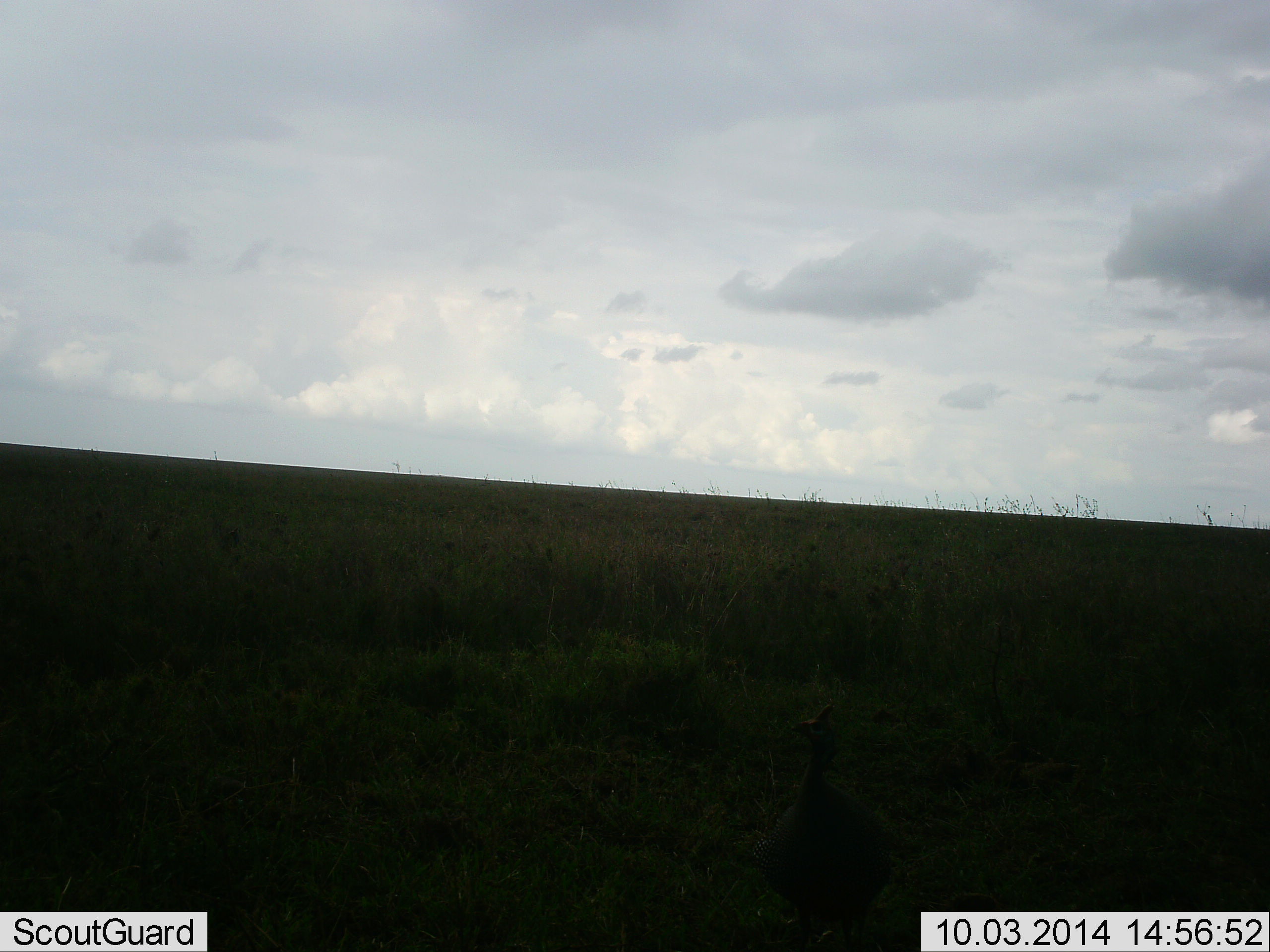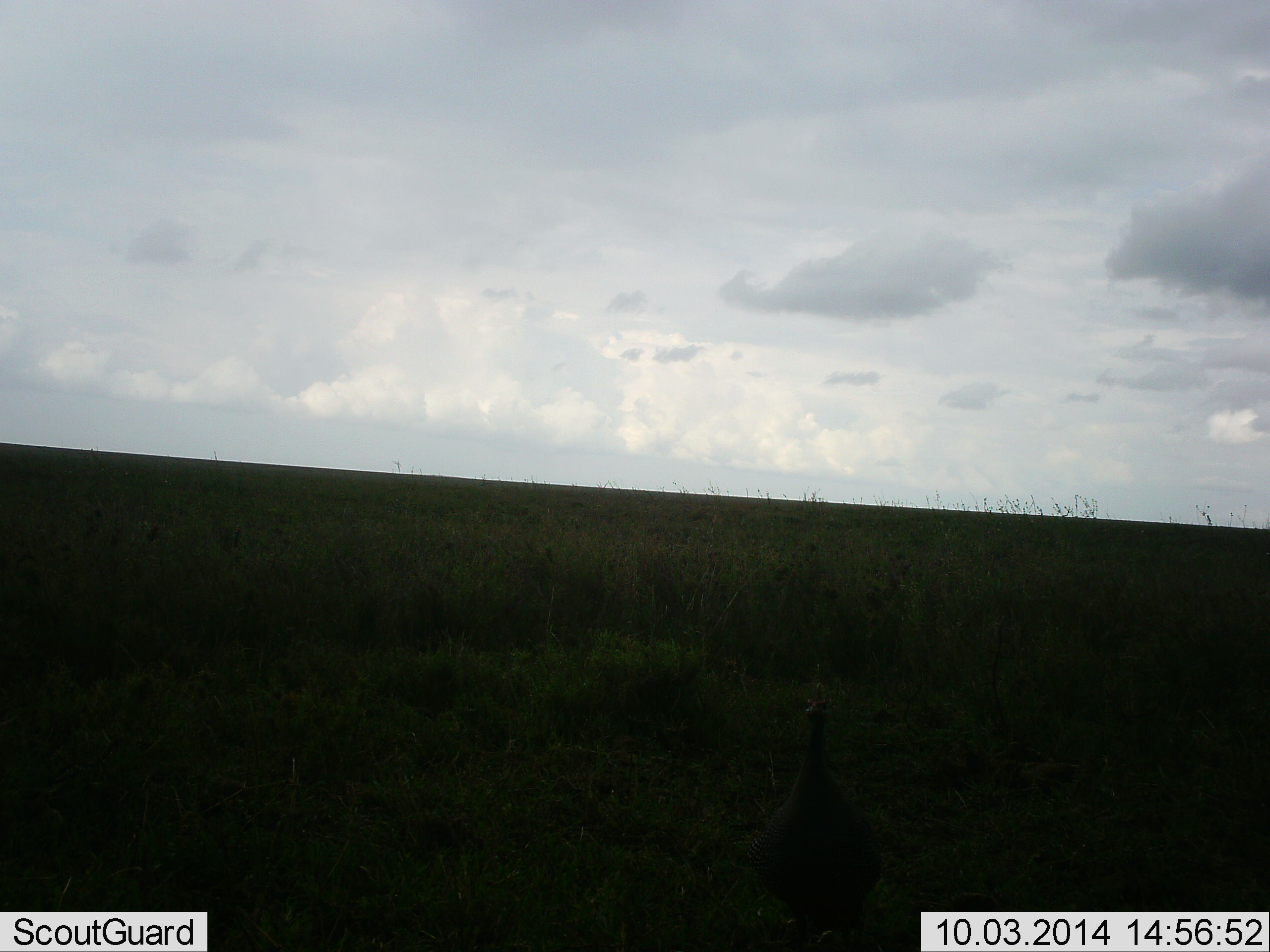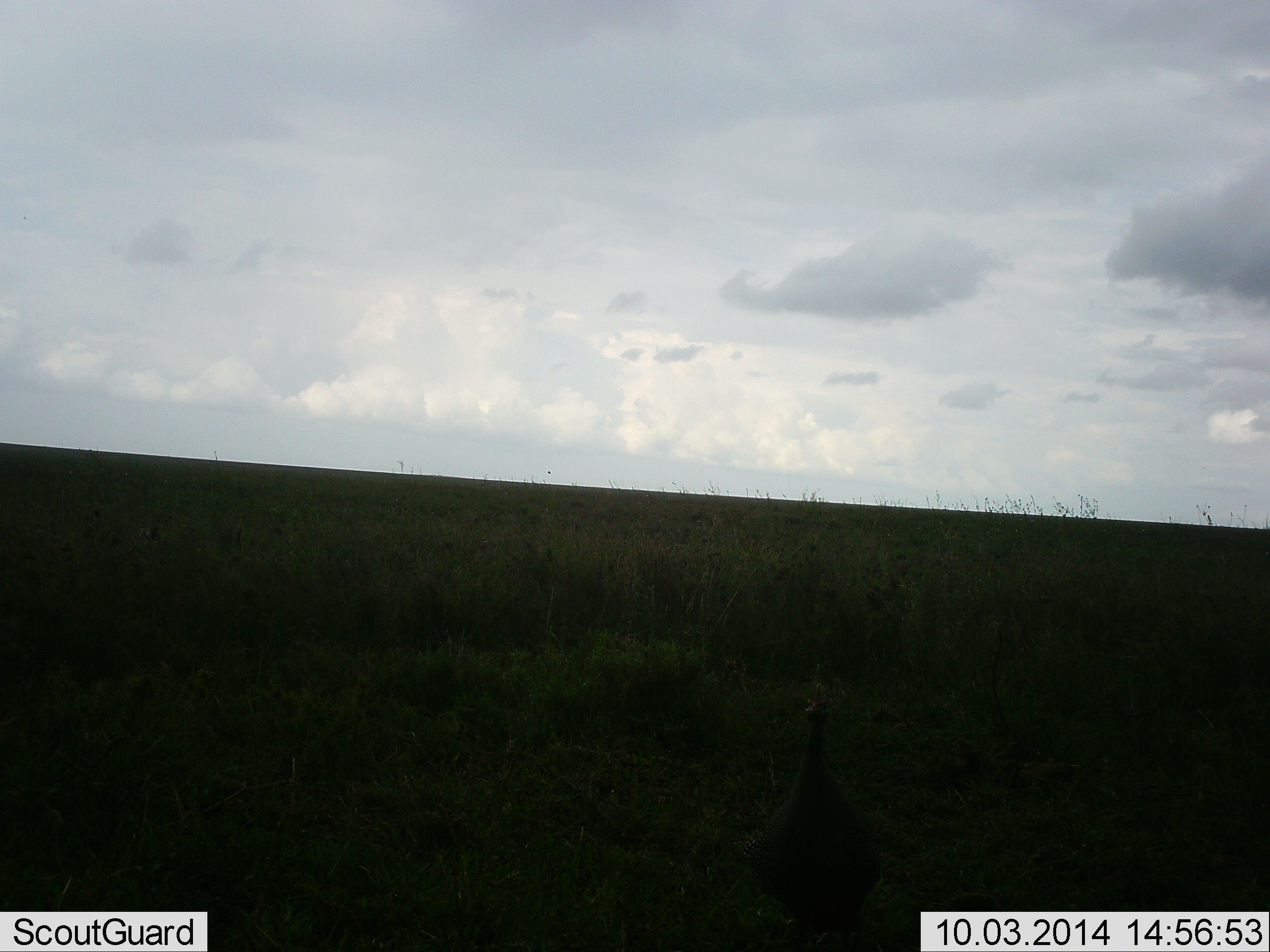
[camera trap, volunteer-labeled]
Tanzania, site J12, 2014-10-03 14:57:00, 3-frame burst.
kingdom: Animalia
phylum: Chordata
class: Aves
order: Galliformes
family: Numididae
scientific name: Numididae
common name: guinea fowl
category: guineafowl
Guineafowl (guinea fowl) (Numididae), count 1. Behavior (volunteer vote fractions): standing 70%, resting 0%, moving 30%, interacting 0%. Young present (vote fraction): 0%. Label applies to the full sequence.